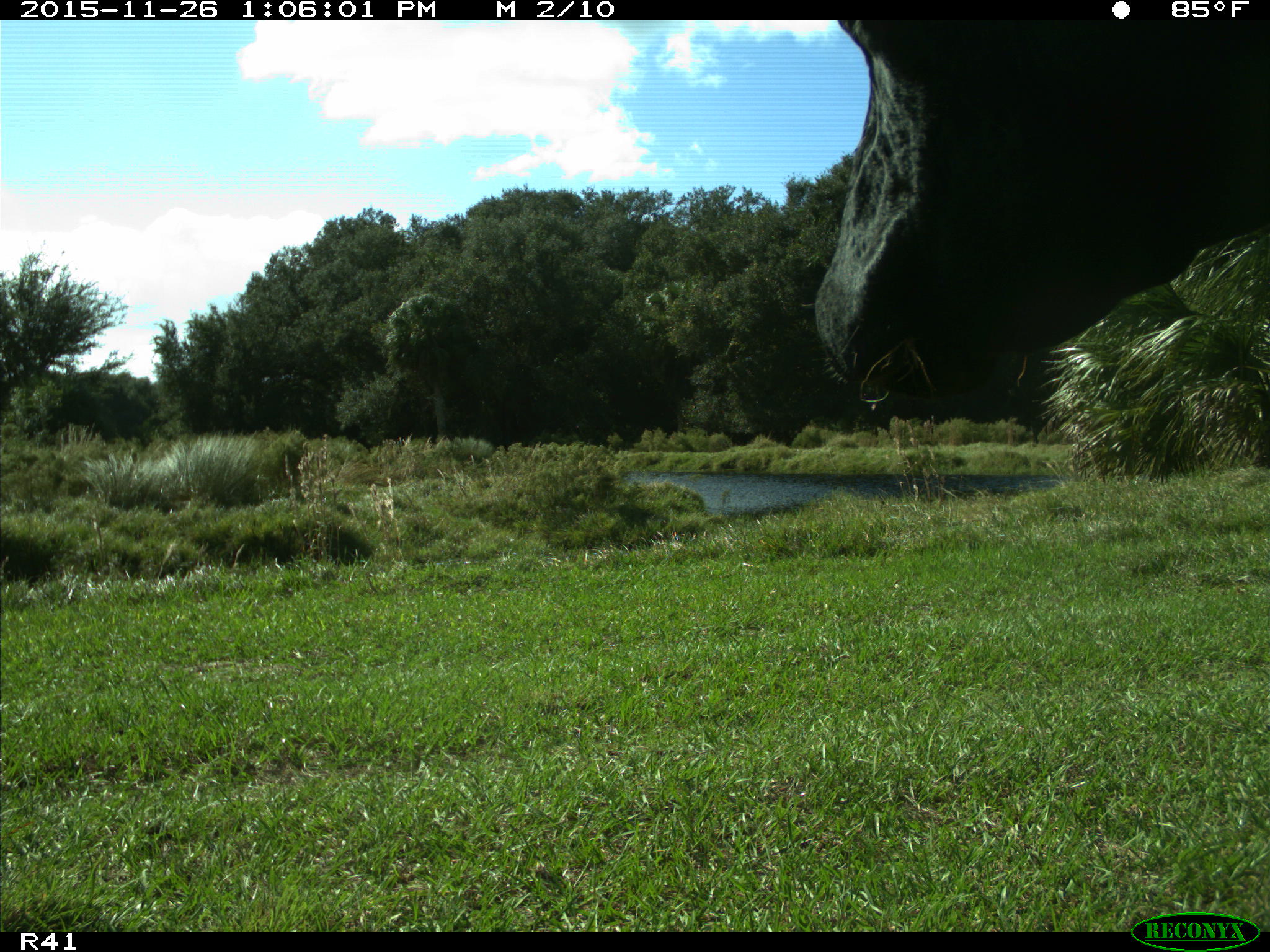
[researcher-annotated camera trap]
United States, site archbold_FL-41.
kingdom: Animalia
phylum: Chordata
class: Mammalia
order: Artiodactyla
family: Bovidae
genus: Bos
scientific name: Bos taurus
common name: domestic cow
Bos taurus (domestic cow).